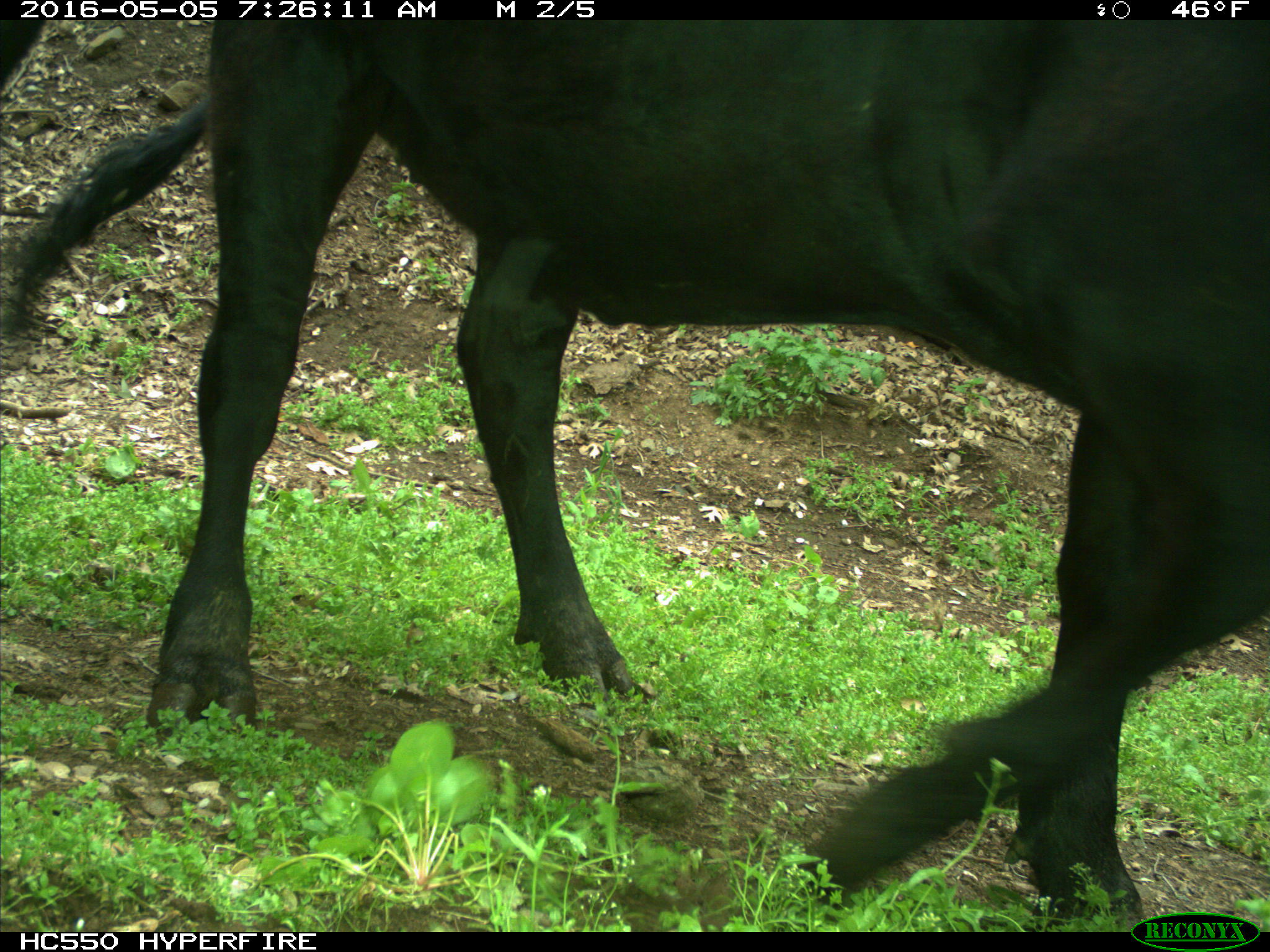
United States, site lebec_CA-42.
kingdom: Animalia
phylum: Chordata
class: Mammalia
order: Artiodactyla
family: Bovidae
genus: Bos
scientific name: Bos taurus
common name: domestic cow